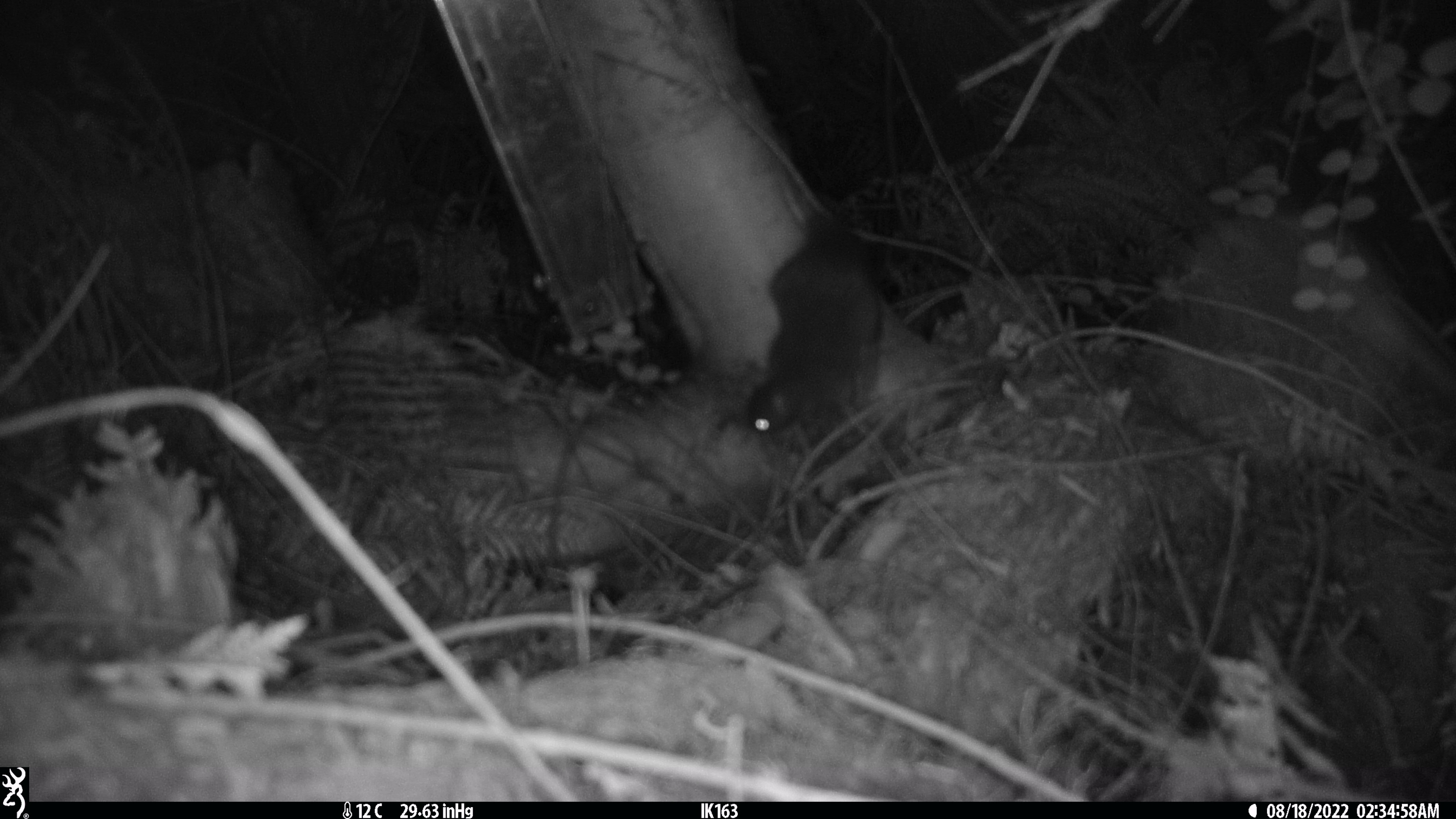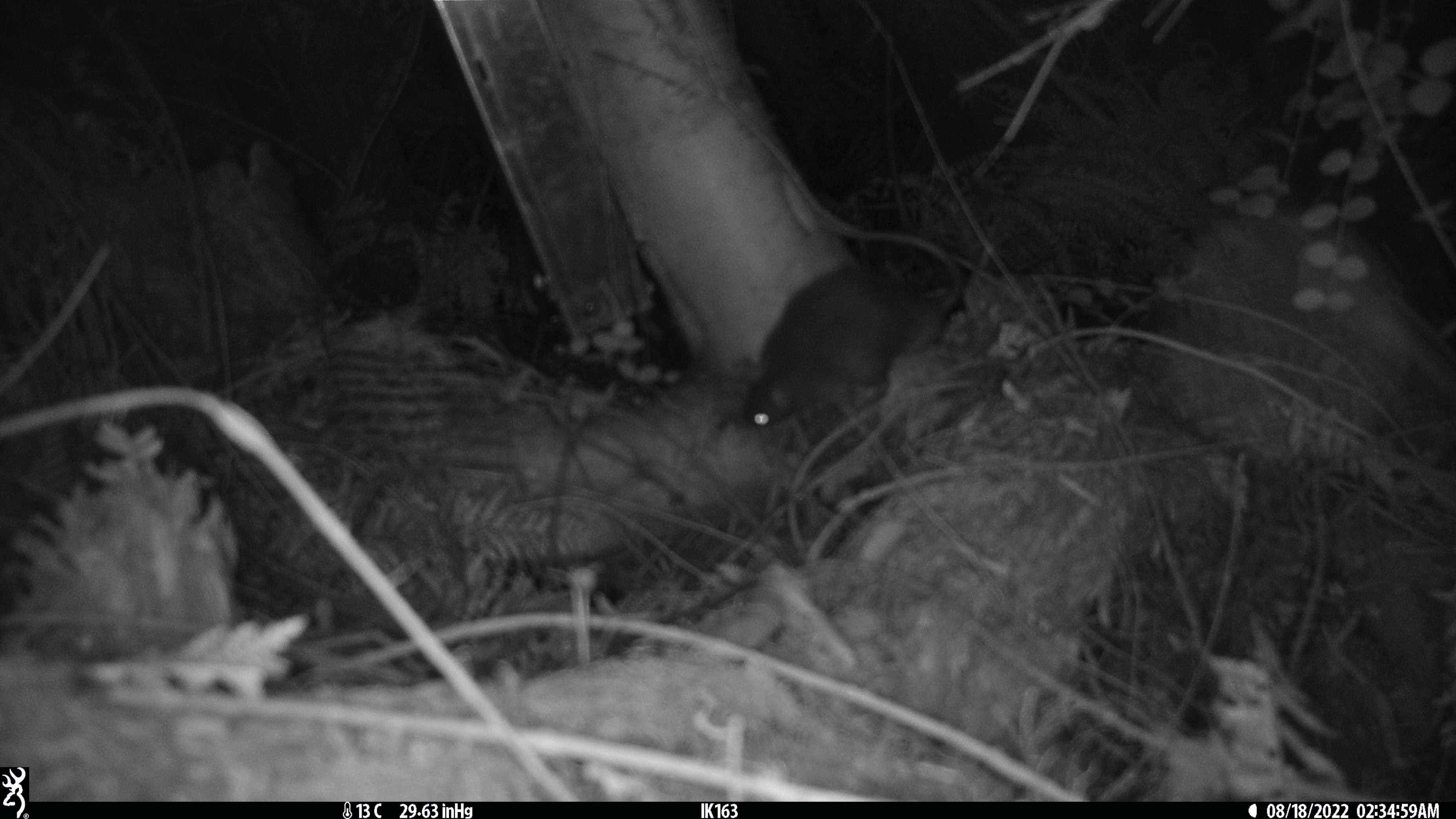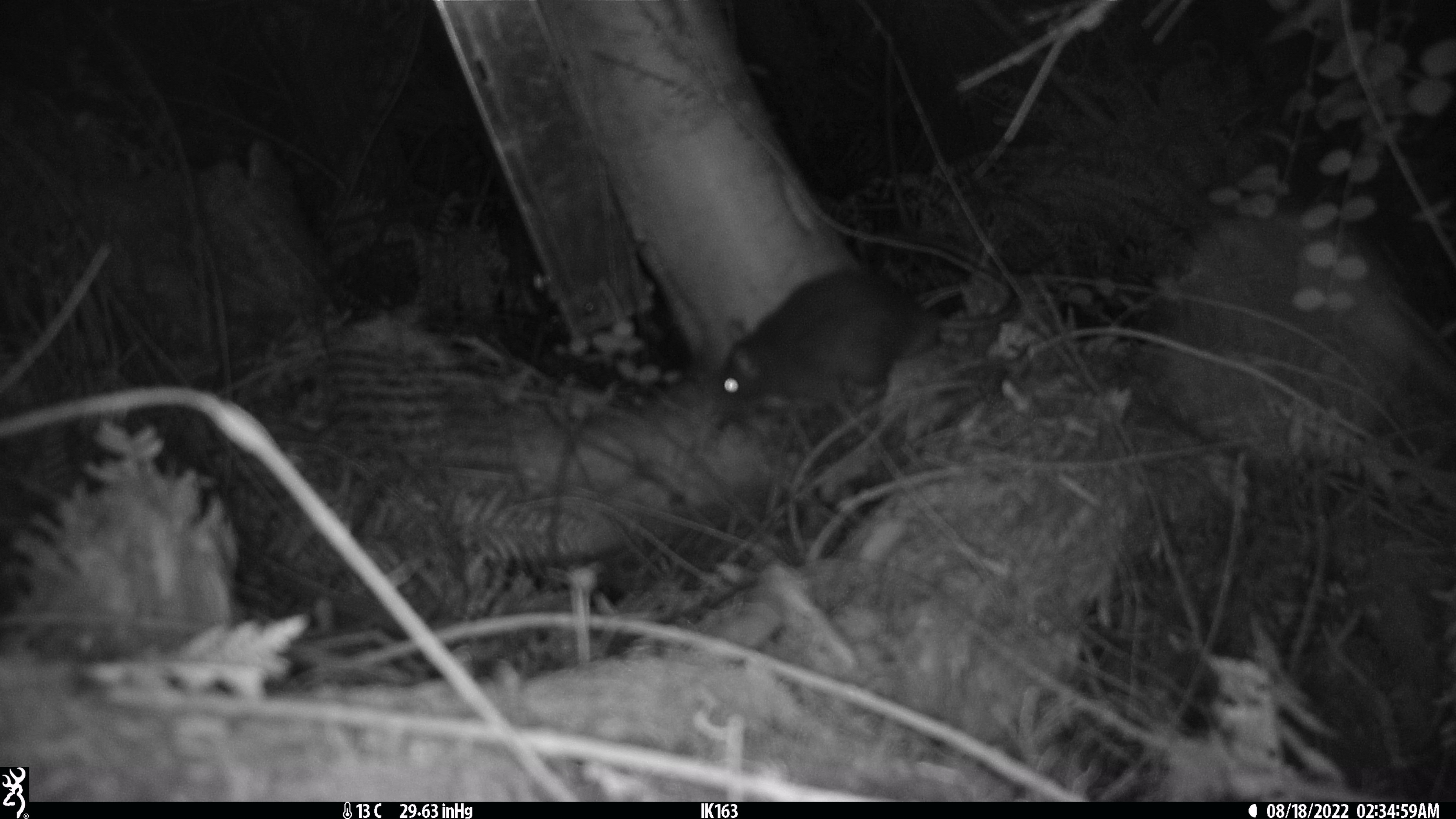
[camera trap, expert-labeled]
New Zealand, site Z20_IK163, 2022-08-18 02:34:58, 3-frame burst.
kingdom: Animalia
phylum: Chordata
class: Mammalia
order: Rodentia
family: Muridae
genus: Rattus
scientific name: Rattus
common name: rat